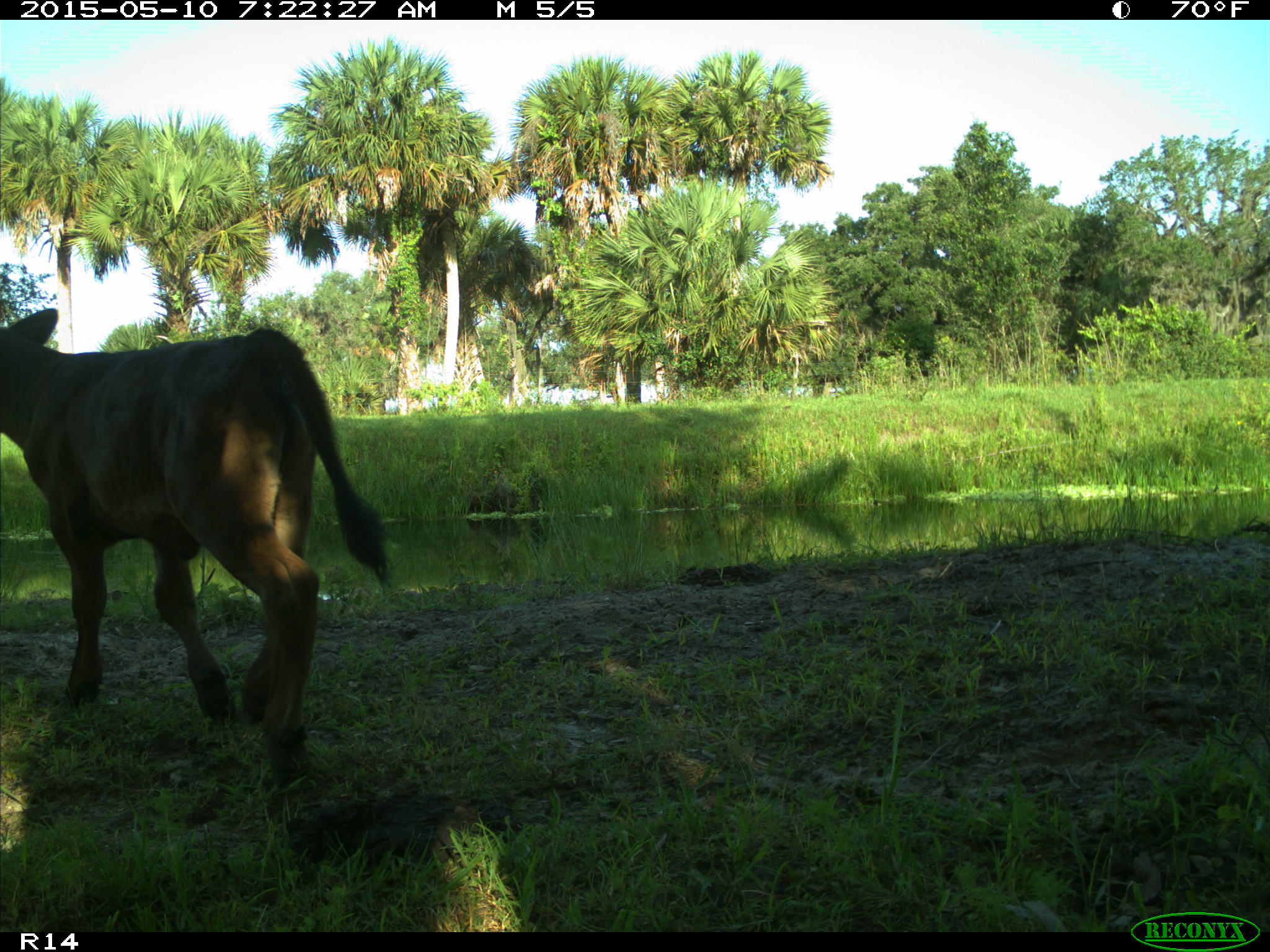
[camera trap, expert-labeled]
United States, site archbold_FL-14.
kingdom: Animalia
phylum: Chordata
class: Mammalia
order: Artiodactyla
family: Bovidae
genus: Bos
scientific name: Bos taurus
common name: domestic cow